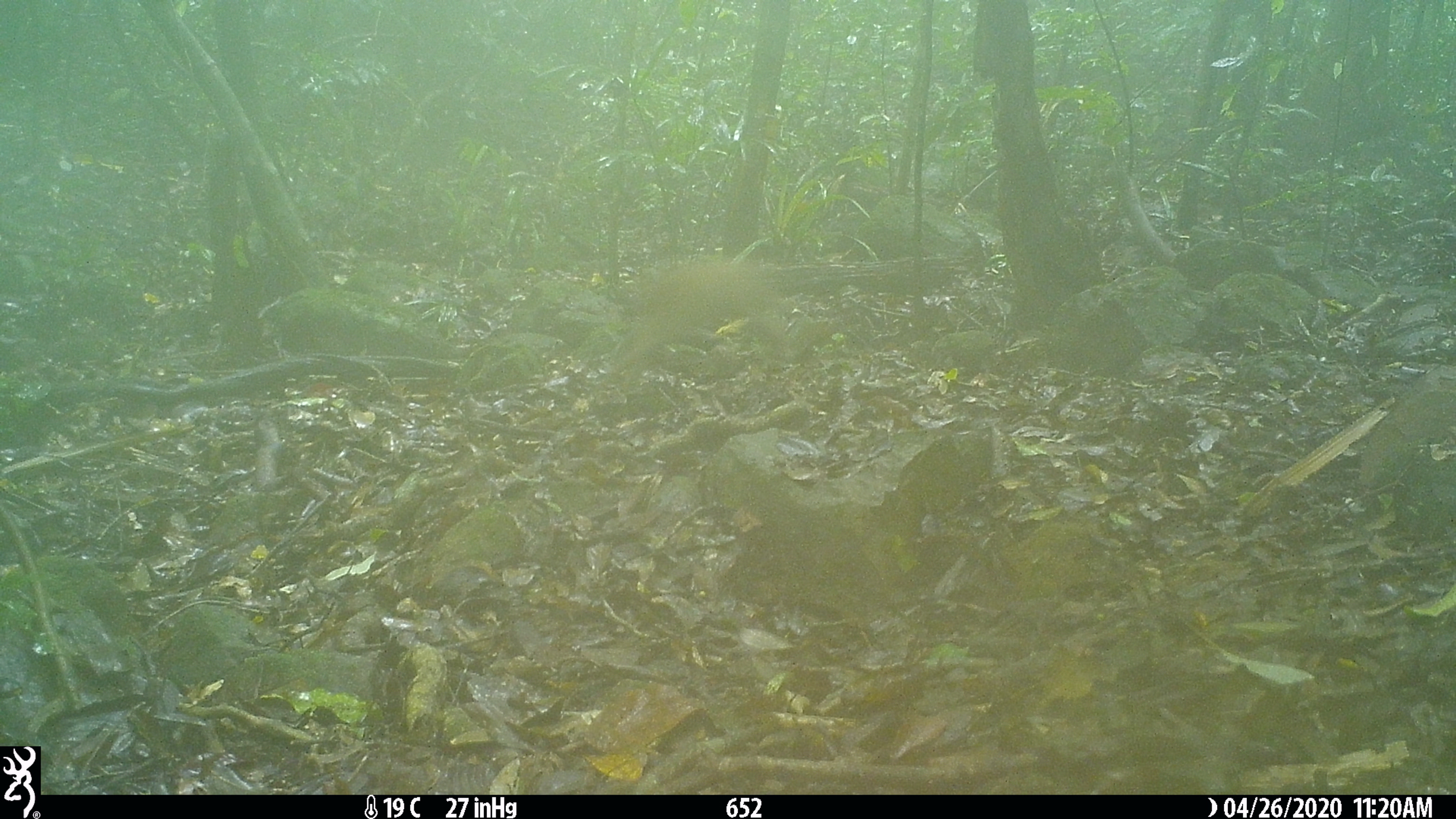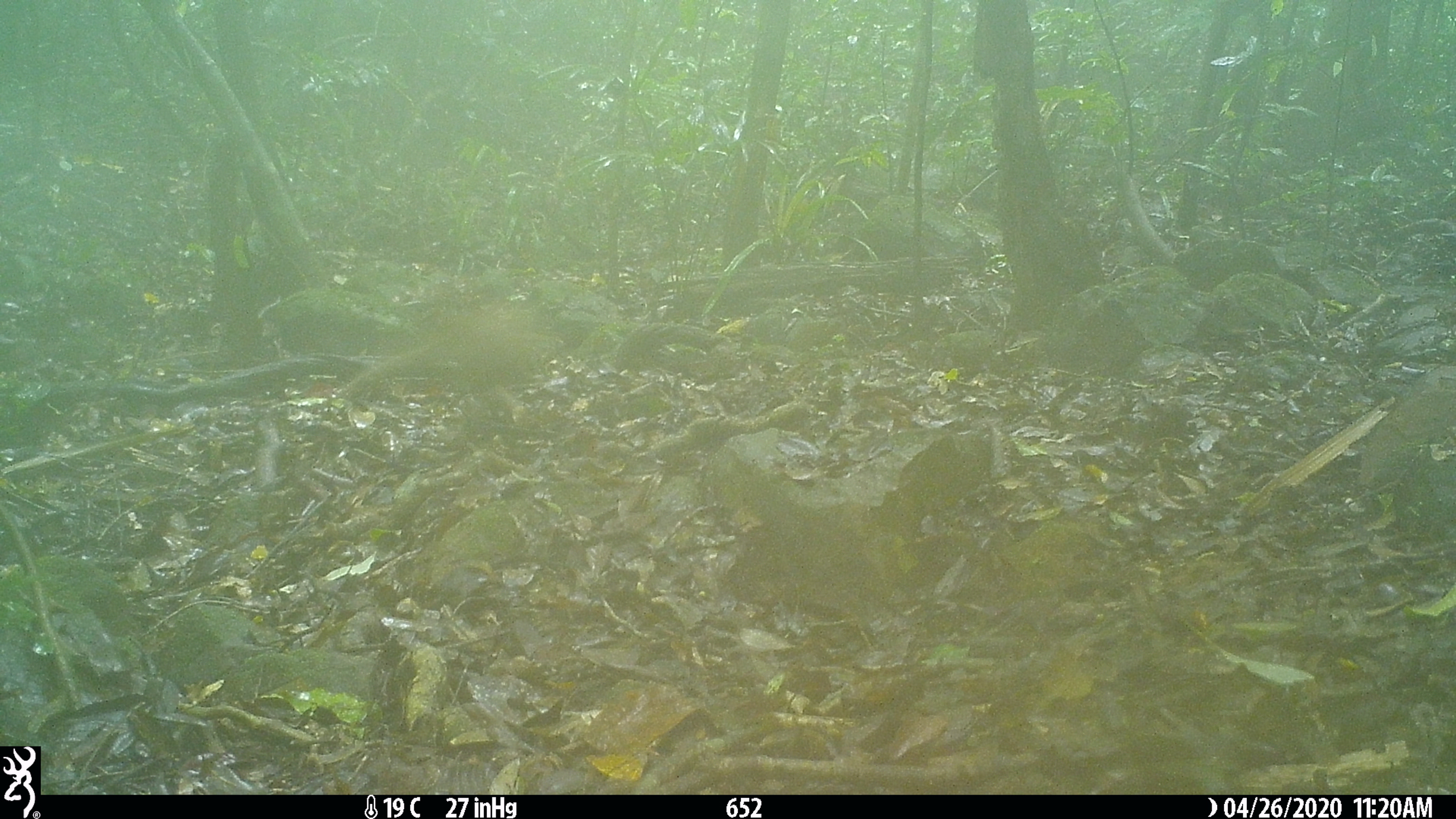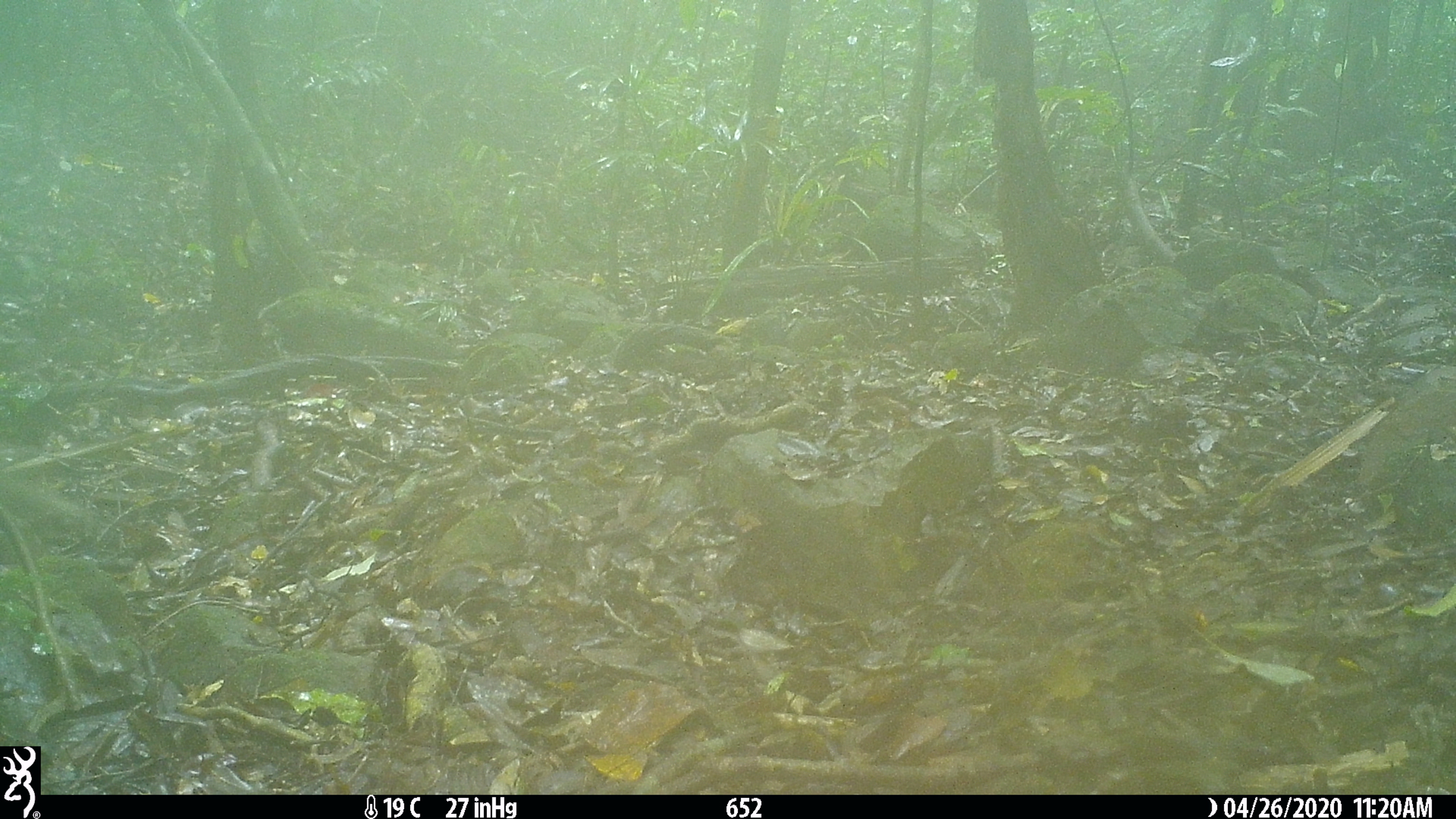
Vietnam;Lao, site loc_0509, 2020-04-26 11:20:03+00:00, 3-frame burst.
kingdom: Animalia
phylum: Chordata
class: Mammalia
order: Primates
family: Cercopithecidae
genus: Macaca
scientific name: Macaca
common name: macaques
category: assam or rhesus macaque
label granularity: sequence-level